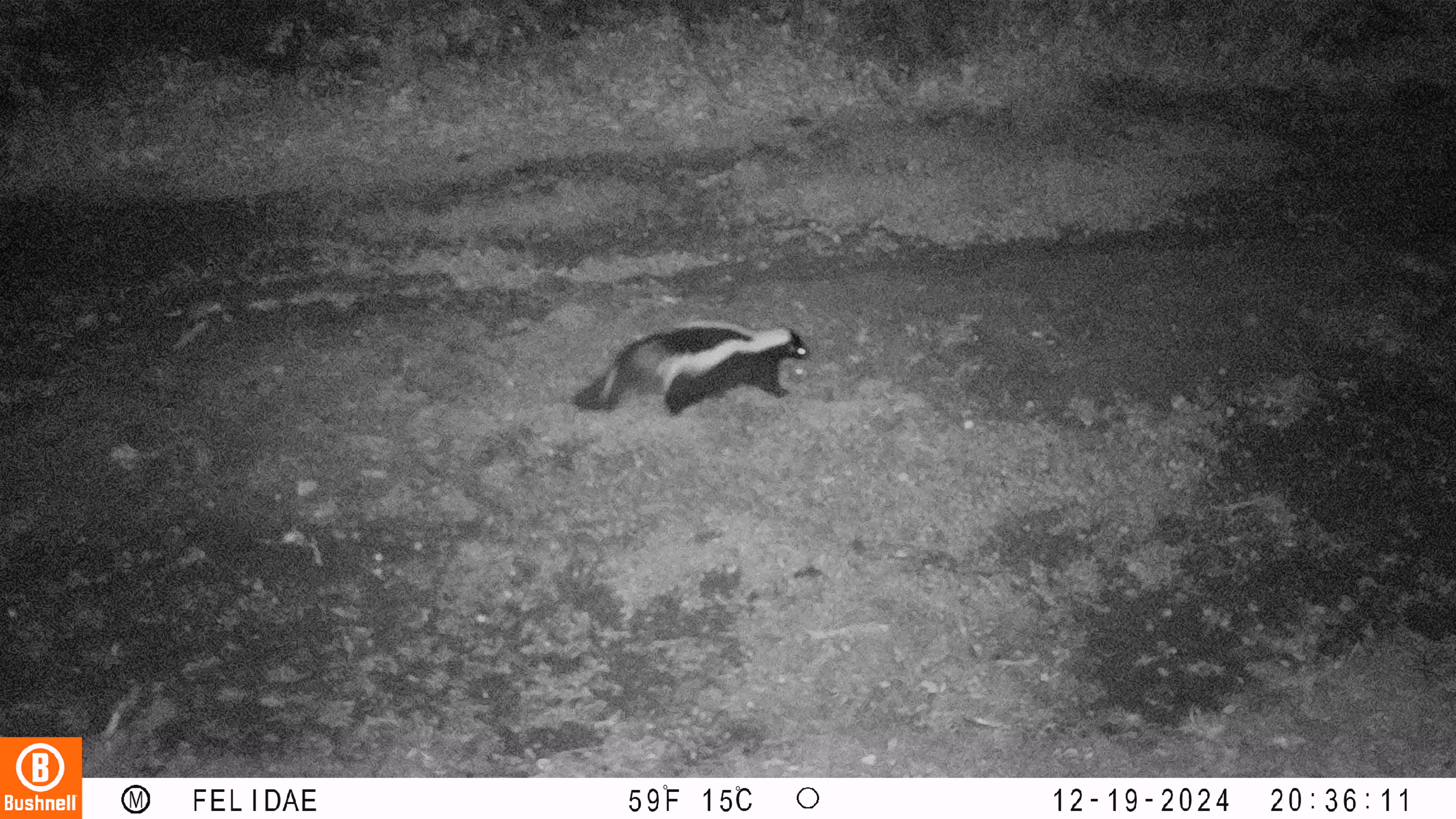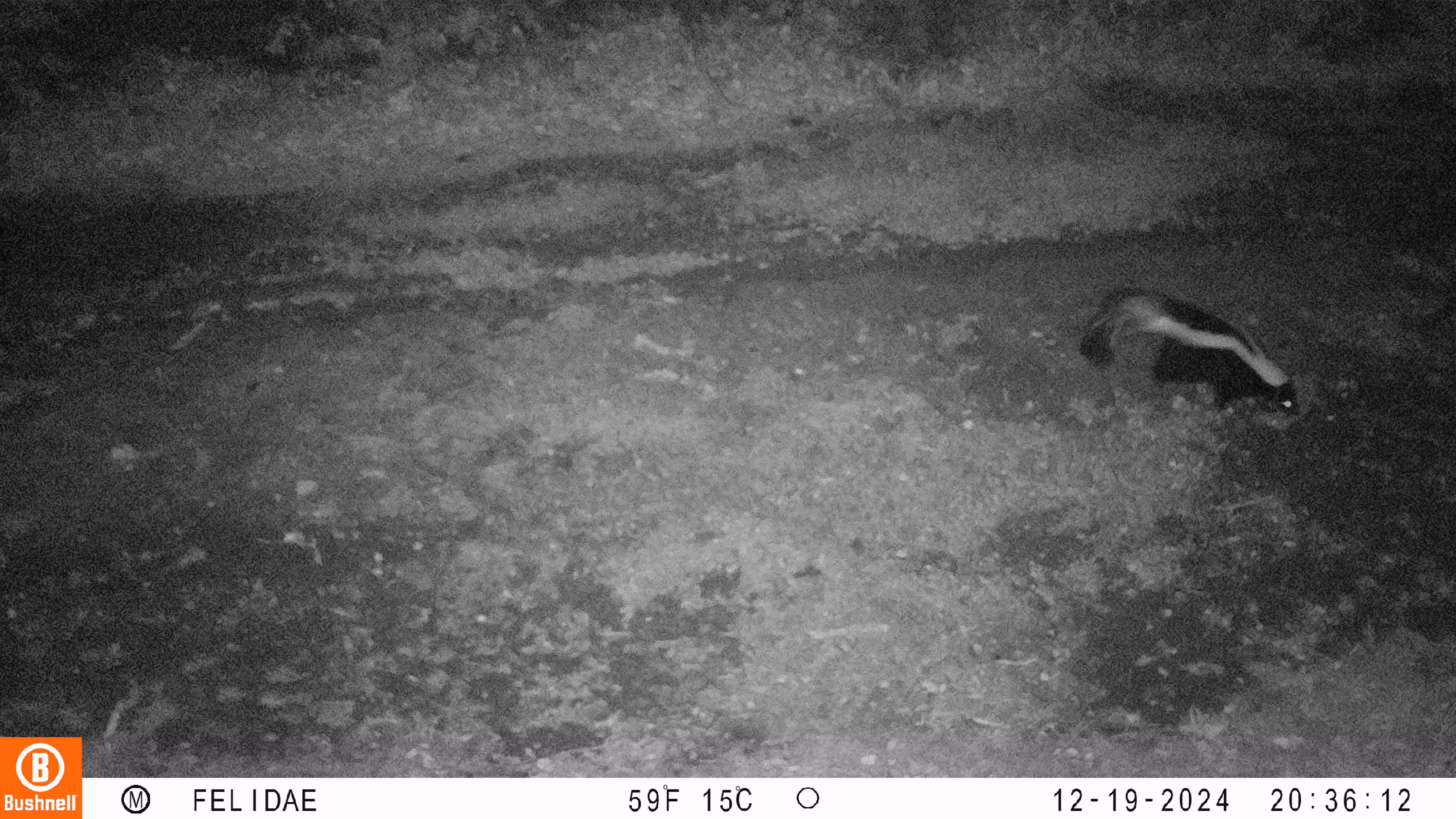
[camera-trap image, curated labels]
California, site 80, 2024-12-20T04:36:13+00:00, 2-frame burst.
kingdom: Animalia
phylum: Chordata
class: Mammalia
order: Carnivora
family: Mephitidae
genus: Mephitis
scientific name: Mephitis mephitis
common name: striped skunk